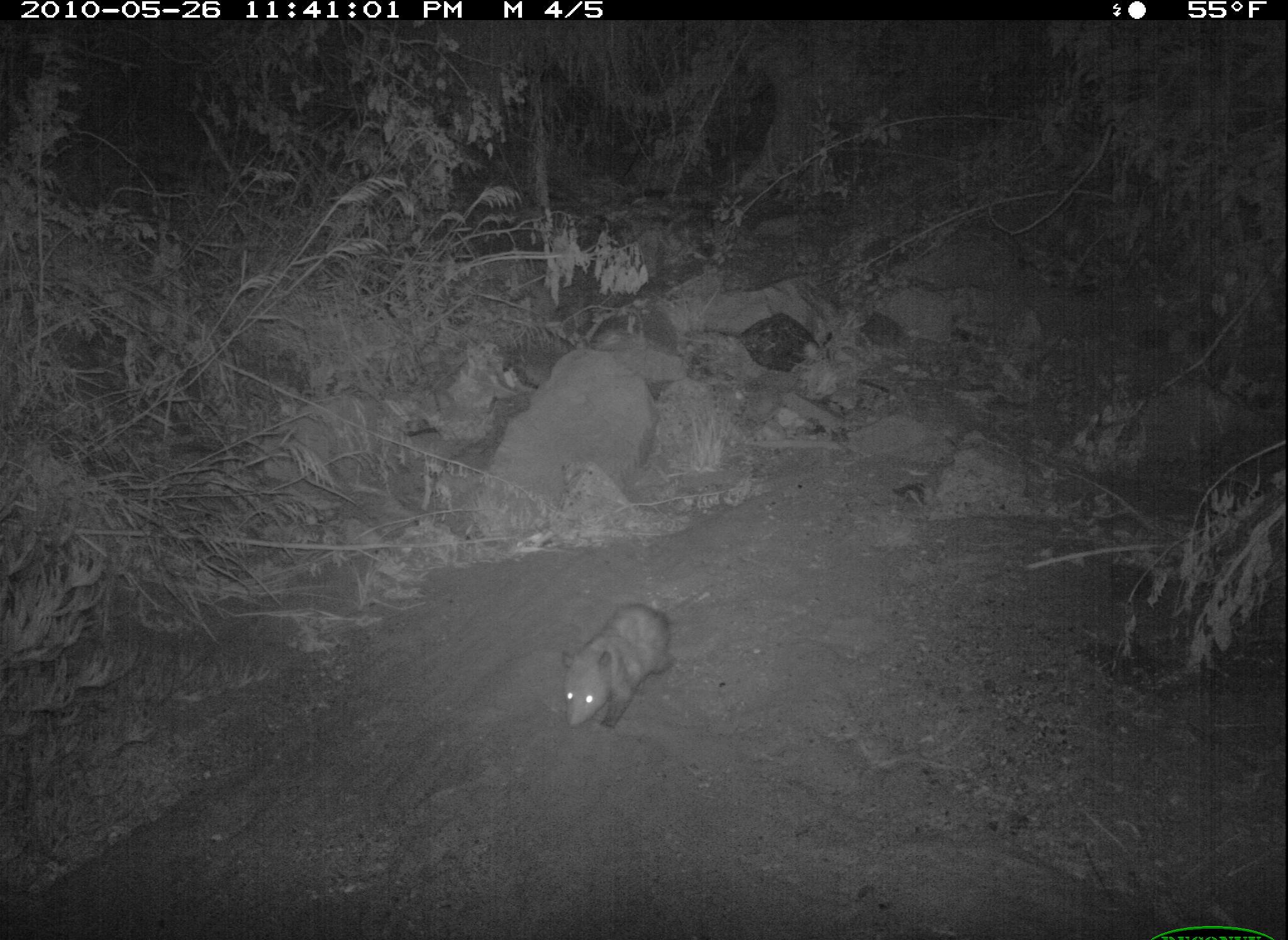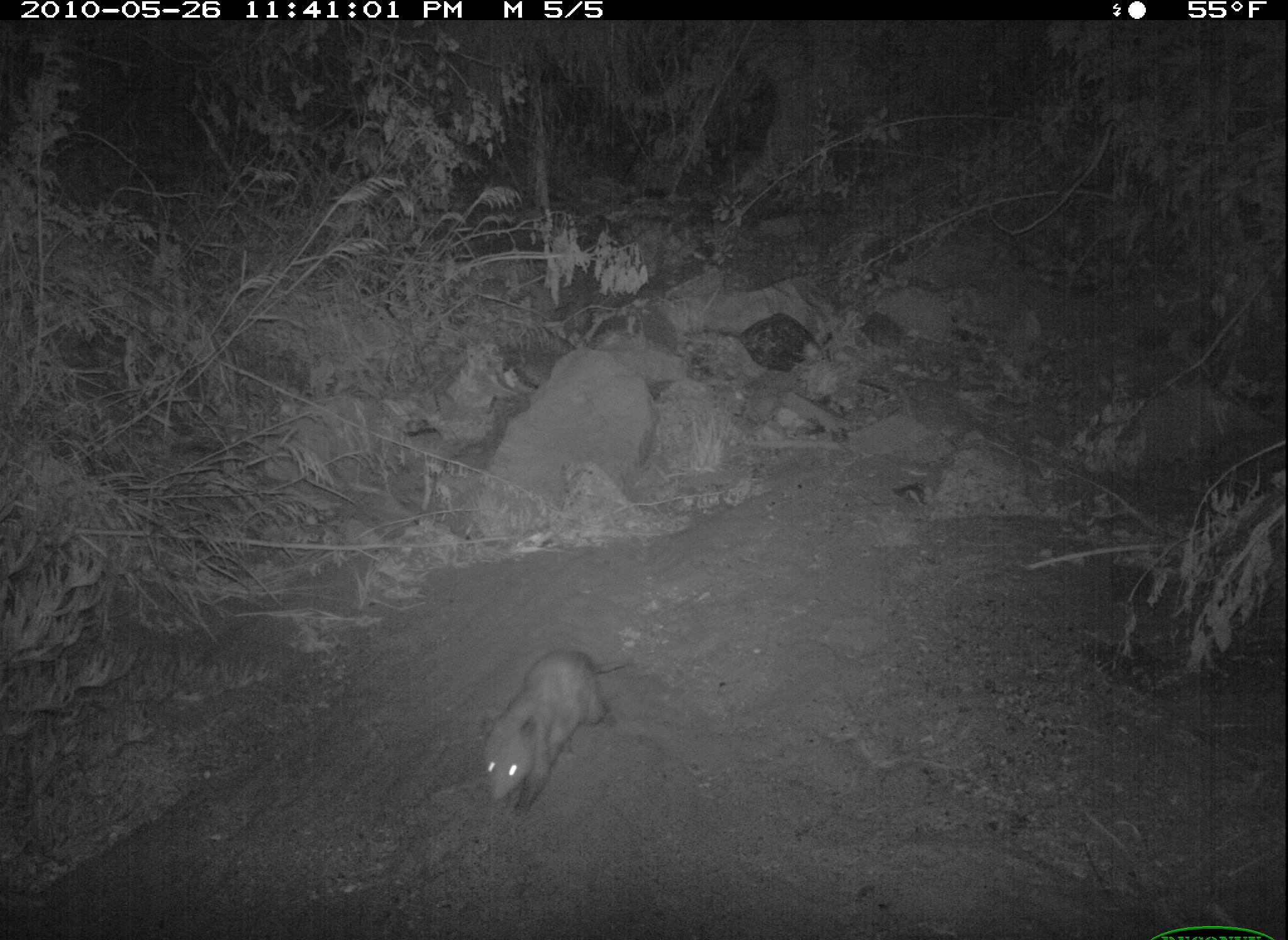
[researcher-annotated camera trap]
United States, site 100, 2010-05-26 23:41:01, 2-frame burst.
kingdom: Animalia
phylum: Chordata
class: Mammalia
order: Didelphimorphia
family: Didelphidae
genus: Didelphis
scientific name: Didelphis virginiana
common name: virginia opossum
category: opossum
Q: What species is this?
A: Opossum (virginia opossum) (Didelphis virginiana).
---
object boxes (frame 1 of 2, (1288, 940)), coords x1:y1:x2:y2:
opossum: 557:578:723:749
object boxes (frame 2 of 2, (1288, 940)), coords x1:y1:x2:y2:
opossum: 446:625:689:839